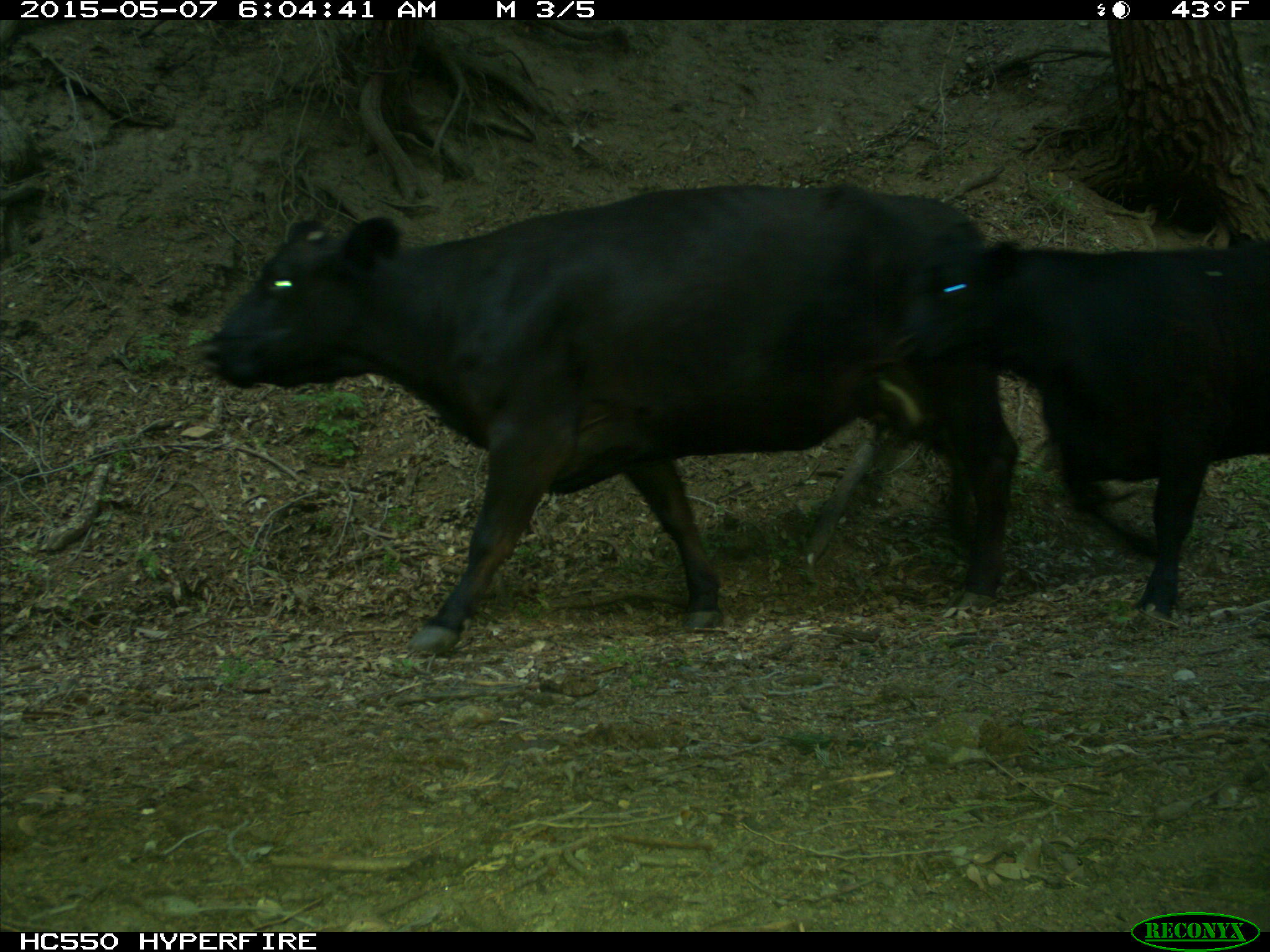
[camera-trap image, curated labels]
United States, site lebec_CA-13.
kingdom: Animalia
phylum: Chordata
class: Mammalia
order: Artiodactyla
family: Bovidae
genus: Bos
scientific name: Bos taurus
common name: domestic cow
Bos taurus (domestic cow).